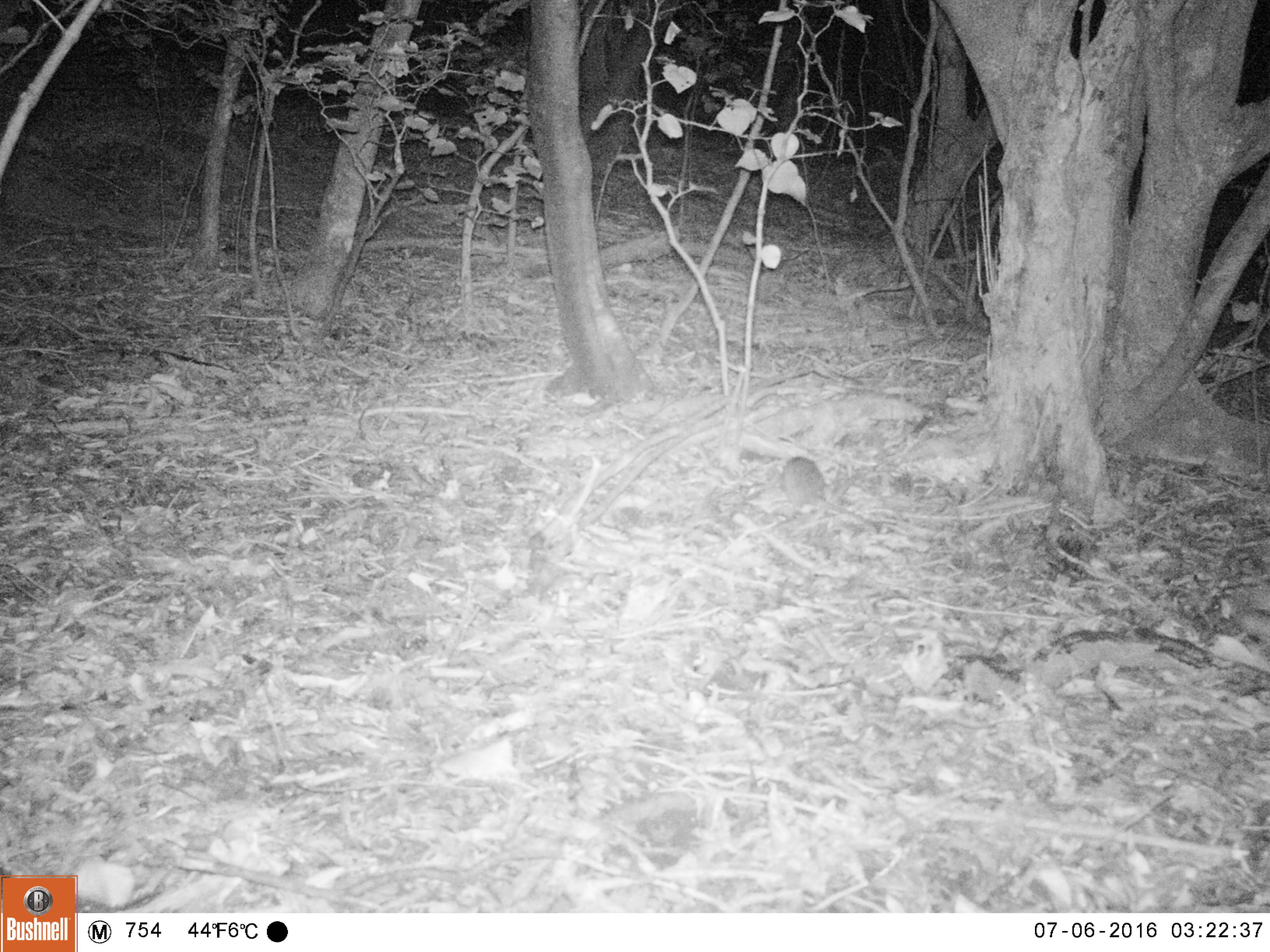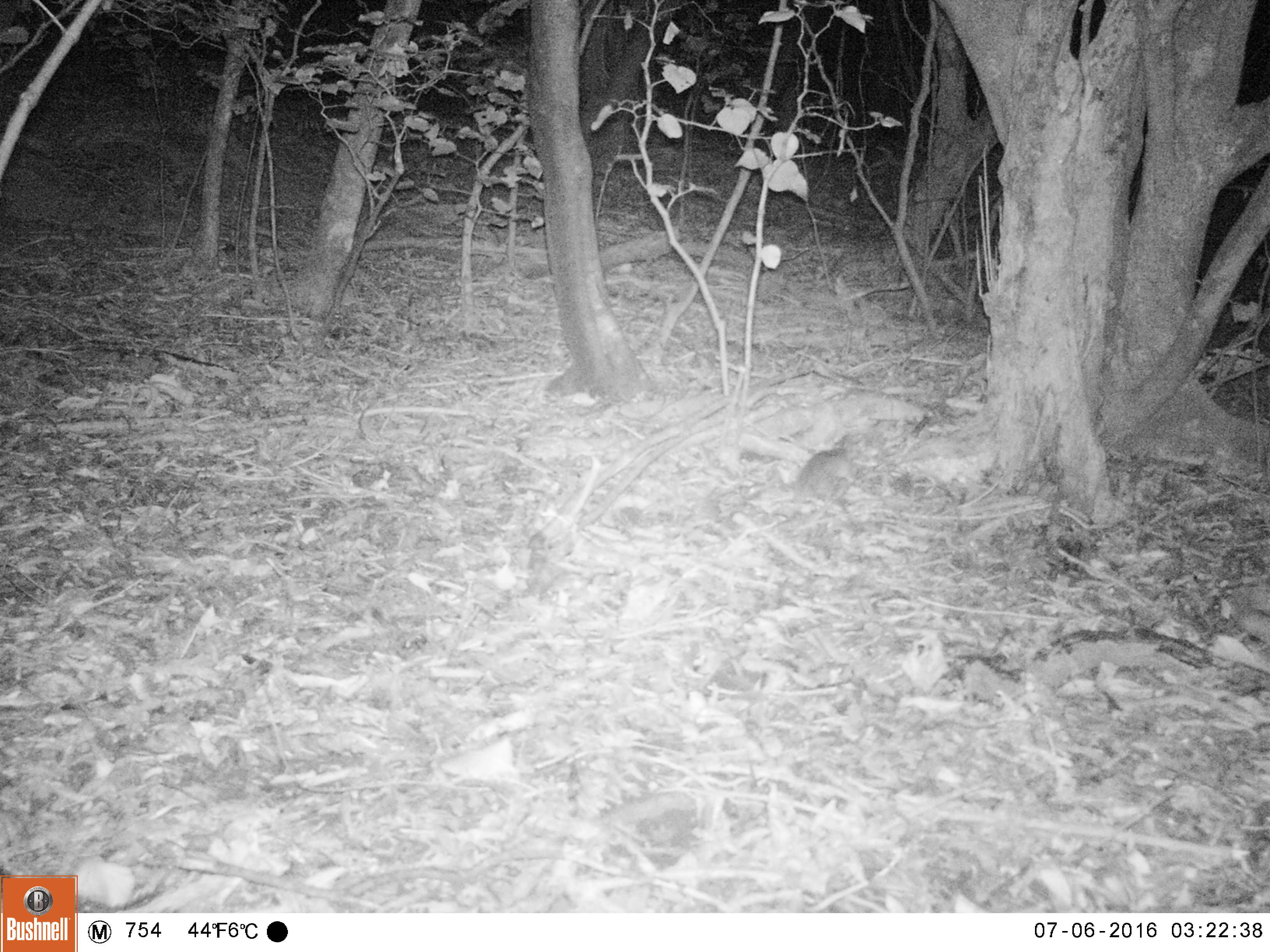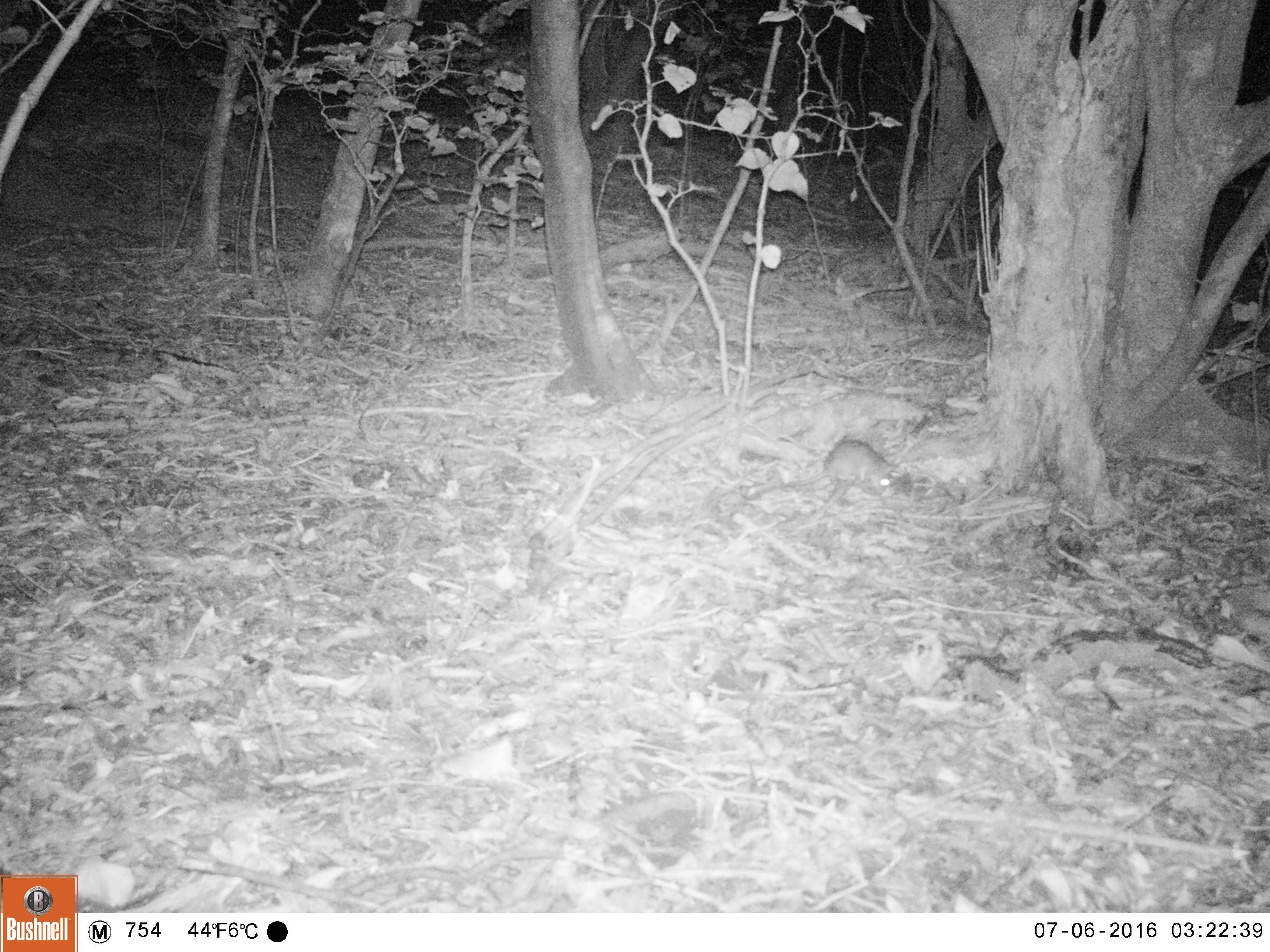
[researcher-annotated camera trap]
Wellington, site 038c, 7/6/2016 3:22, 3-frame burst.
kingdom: Animalia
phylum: Chordata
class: Mammalia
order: Rodentia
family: Muridae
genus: Rattus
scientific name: Rattus rattus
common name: ship rat